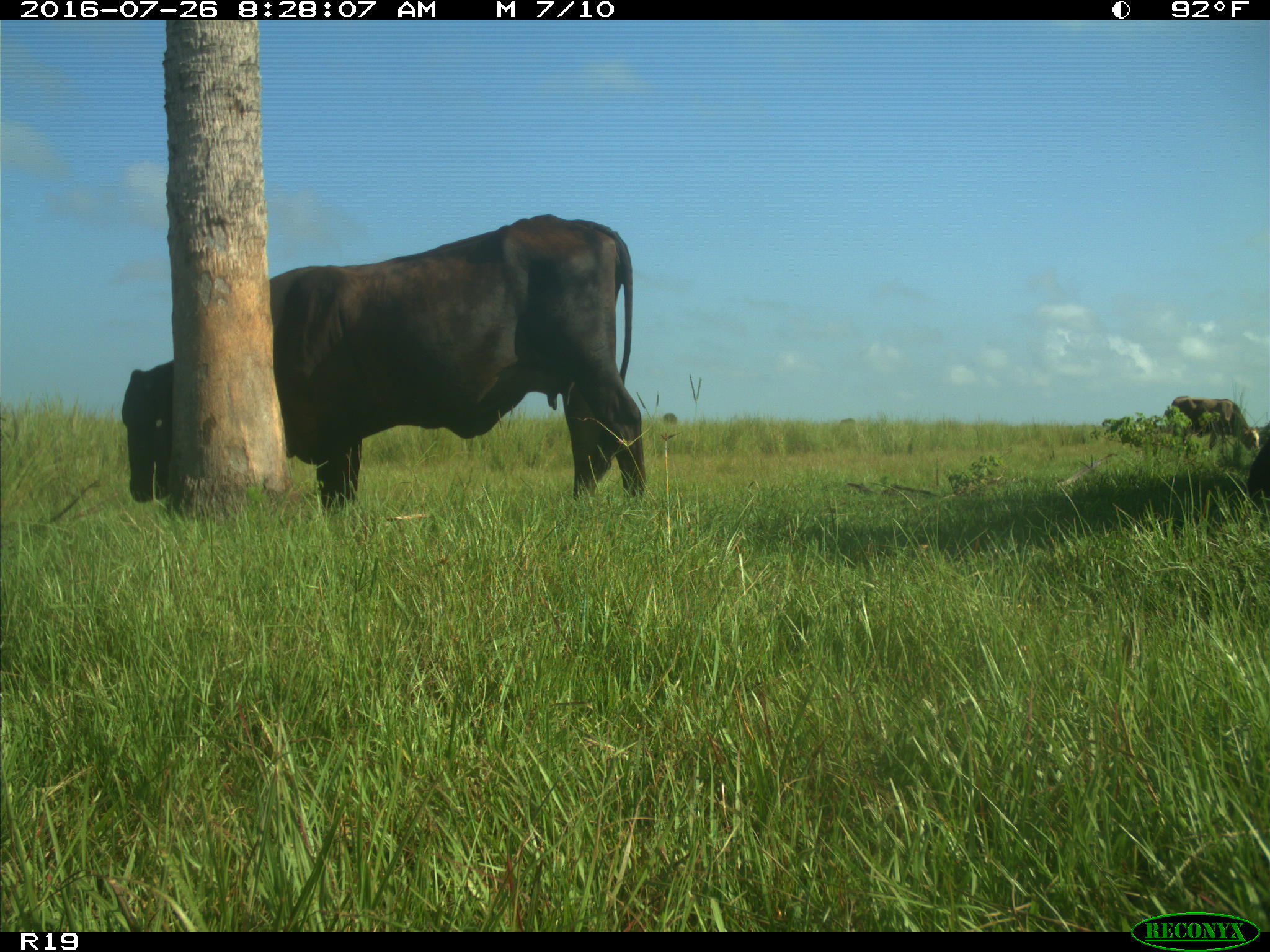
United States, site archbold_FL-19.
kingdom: Animalia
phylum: Chordata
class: Mammalia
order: Artiodactyla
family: Bovidae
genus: Bos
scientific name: Bos taurus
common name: domestic cow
Bos taurus (domestic cow).